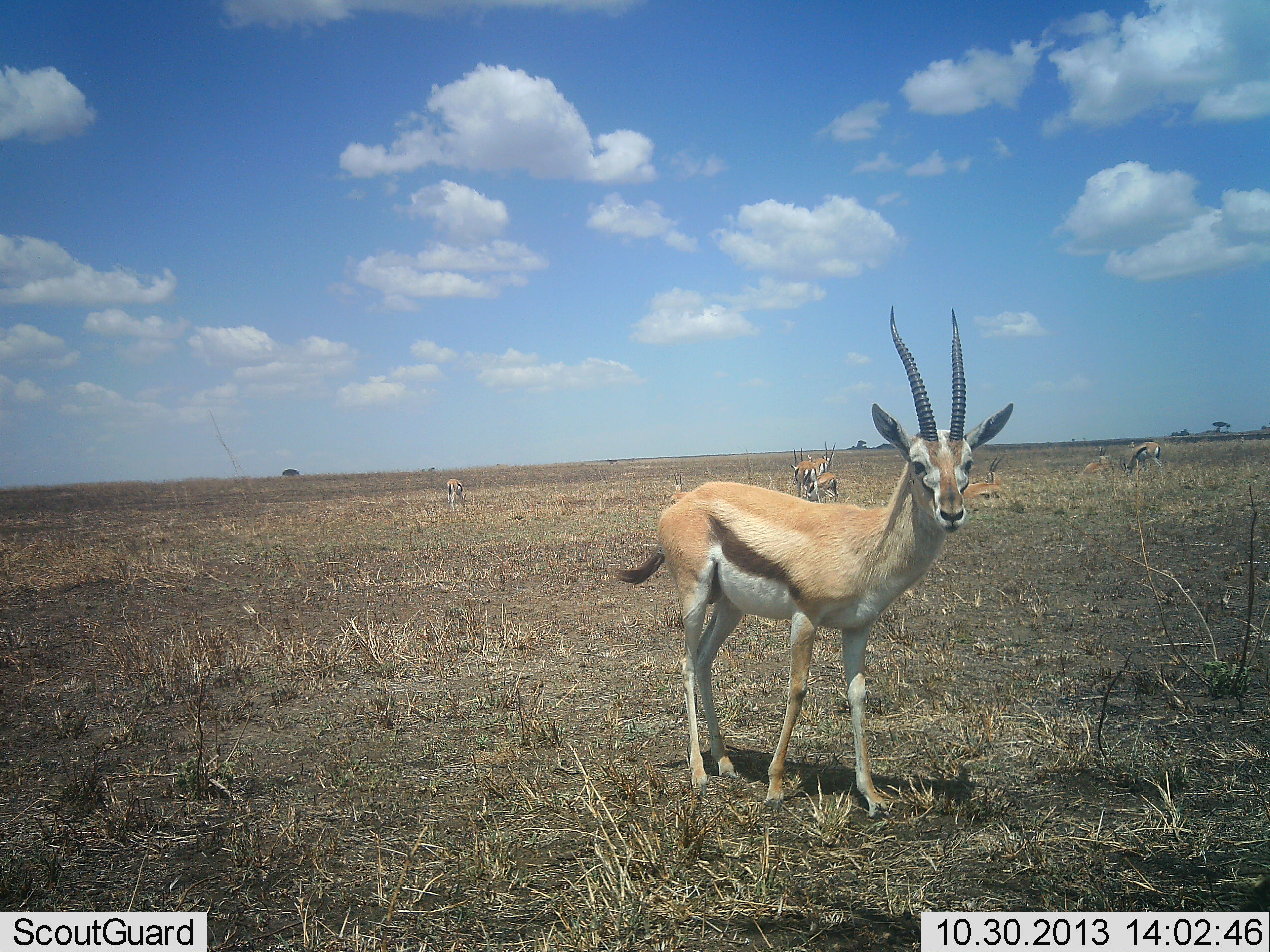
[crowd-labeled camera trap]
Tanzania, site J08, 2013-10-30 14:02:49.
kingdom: Animalia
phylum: Chordata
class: Mammalia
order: Artiodactyla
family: Bovidae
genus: Eudorcas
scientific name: Eudorcas thomsonii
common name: thomson's gazelle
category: gazellethomsons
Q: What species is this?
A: Gazellethomsons (thomson's gazelle) (Eudorcas thomsonii).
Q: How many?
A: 6.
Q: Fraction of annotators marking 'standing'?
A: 80%.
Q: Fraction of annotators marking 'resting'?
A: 10%.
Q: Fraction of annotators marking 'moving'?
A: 0%.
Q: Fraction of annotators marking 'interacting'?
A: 0%.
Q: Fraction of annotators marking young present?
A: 10%.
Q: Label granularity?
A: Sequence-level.